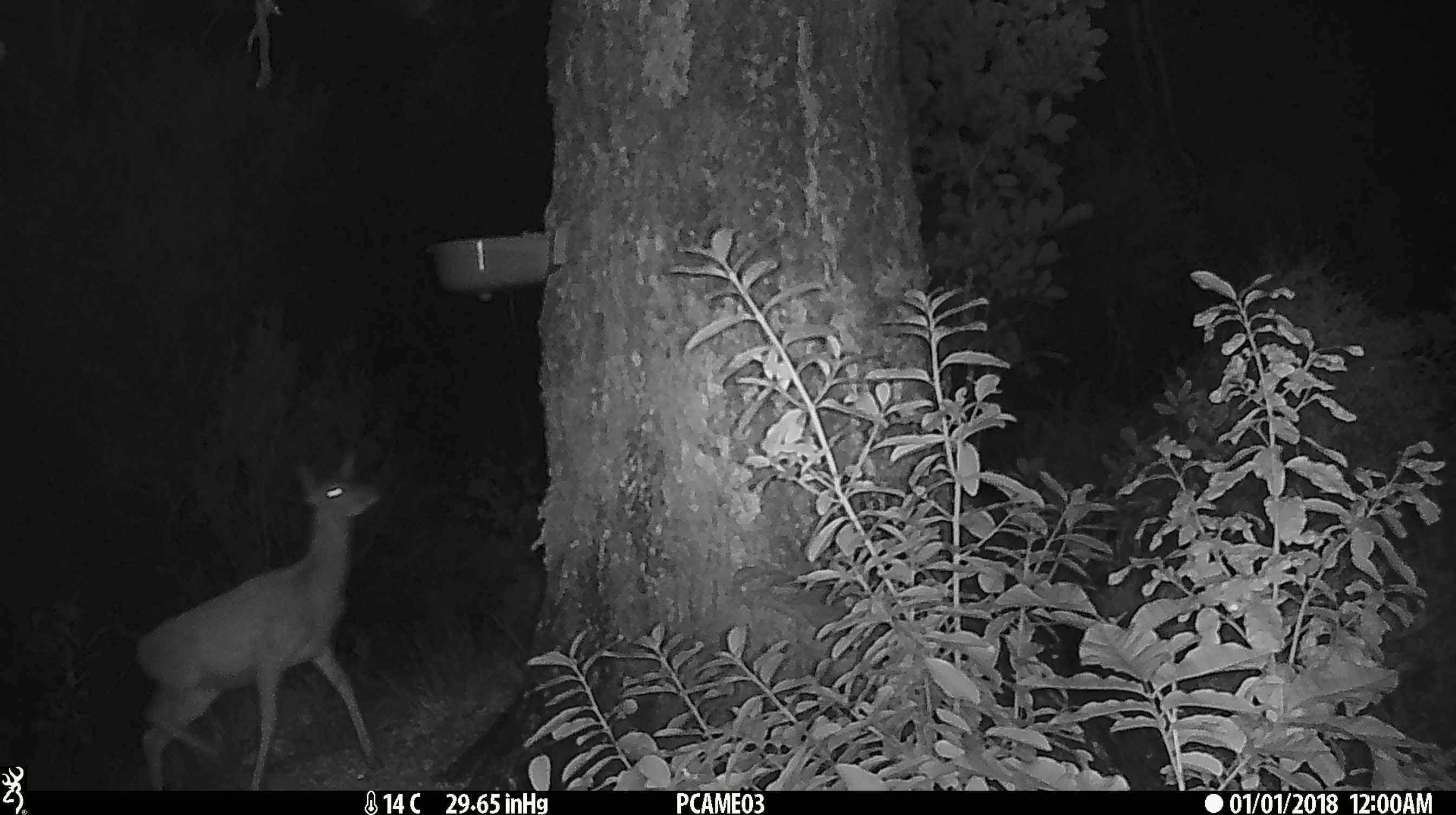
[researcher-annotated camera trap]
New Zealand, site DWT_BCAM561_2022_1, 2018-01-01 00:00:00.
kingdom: Animalia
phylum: Chordata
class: Mammalia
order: Artiodactyla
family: Cervidae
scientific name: Cervidae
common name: deer